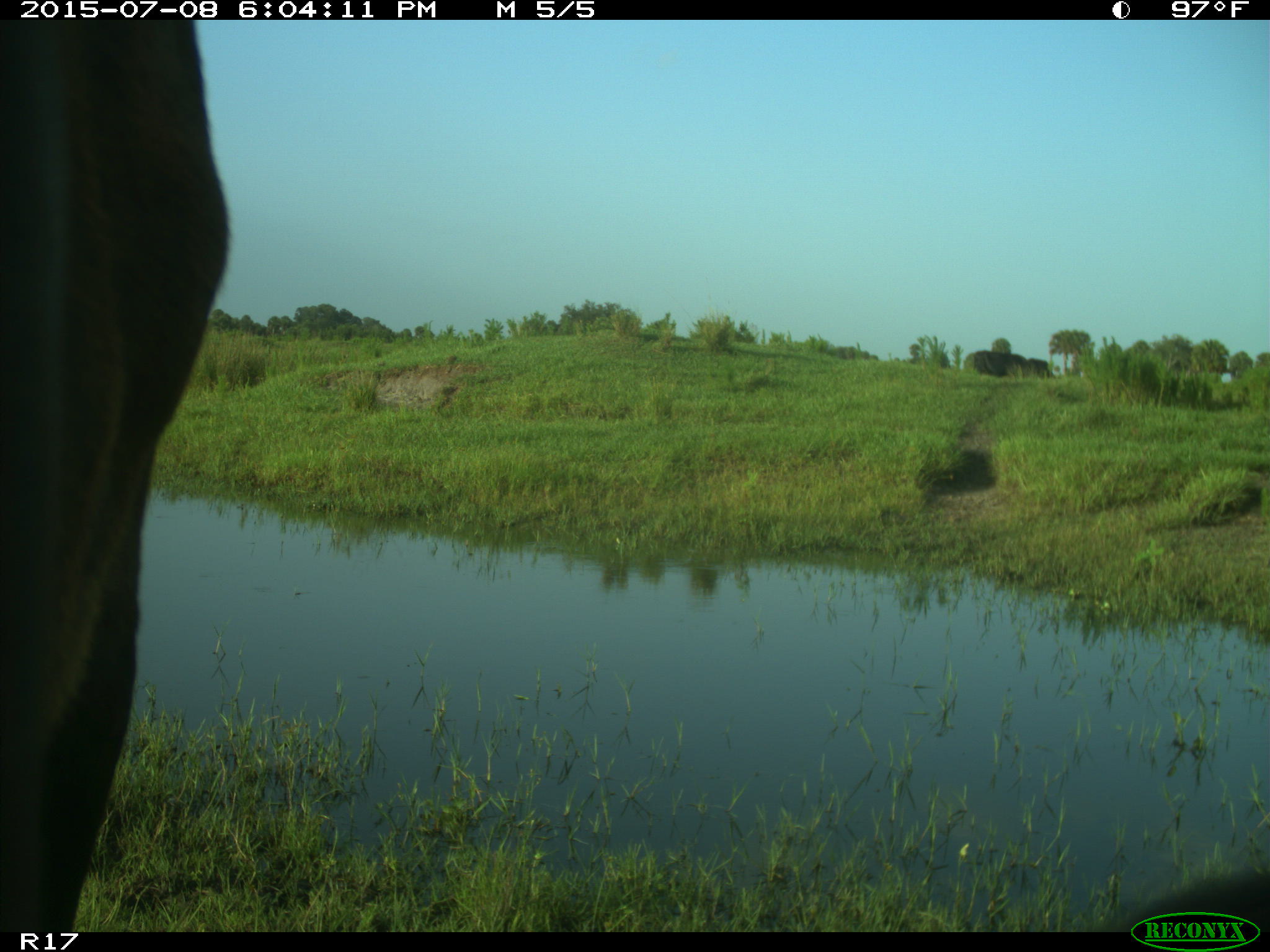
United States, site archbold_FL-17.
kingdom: Animalia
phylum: Chordata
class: Mammalia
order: Artiodactyla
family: Bovidae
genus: Bos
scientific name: Bos taurus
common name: domestic cow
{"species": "Bos taurus (domestic cow)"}